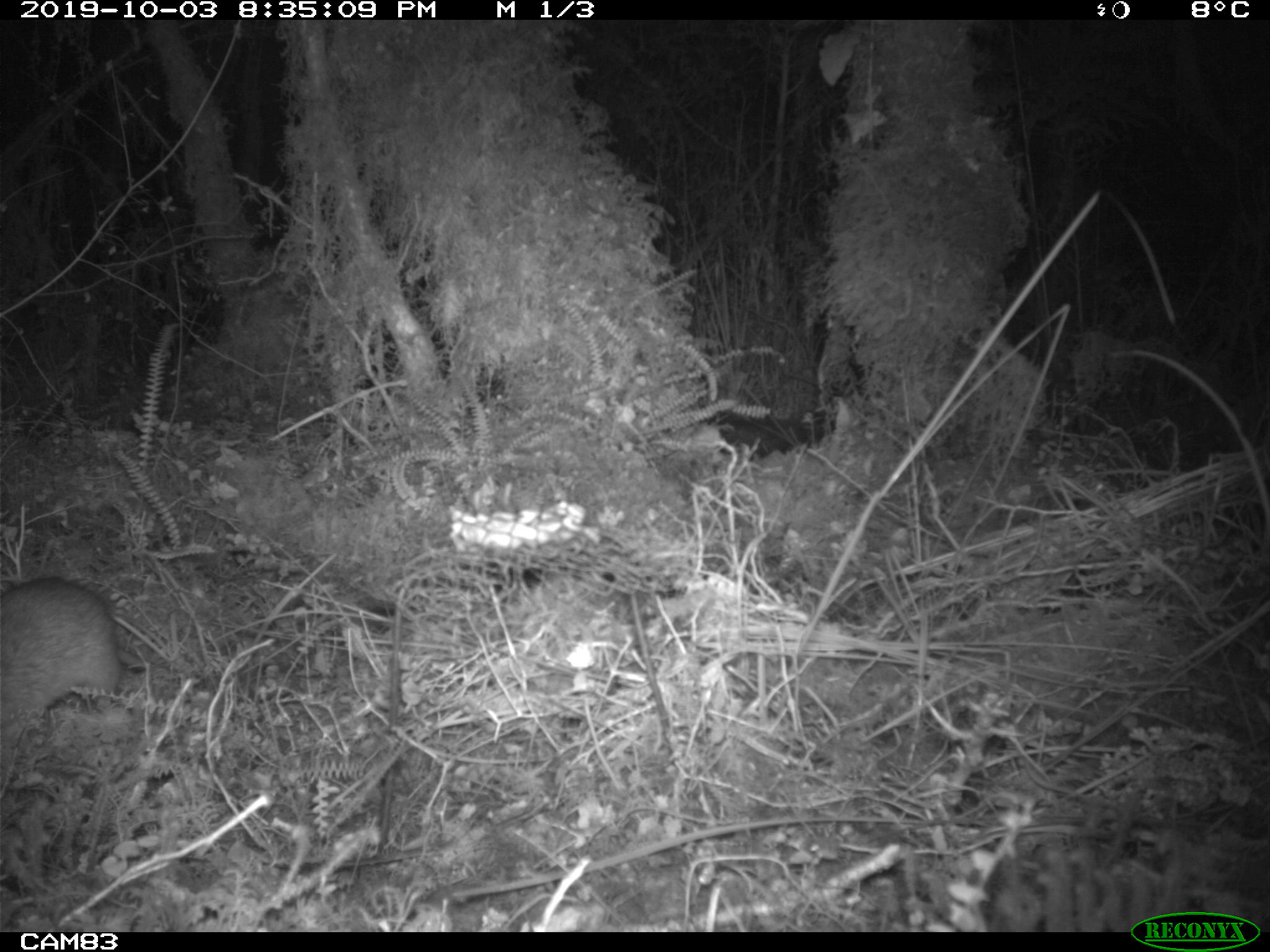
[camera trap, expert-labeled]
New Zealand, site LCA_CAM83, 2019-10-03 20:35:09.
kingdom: Animalia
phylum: Chordata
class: Mammalia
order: Rodentia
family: Muridae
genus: Rattus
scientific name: Rattus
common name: rat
Rat (Rattus).